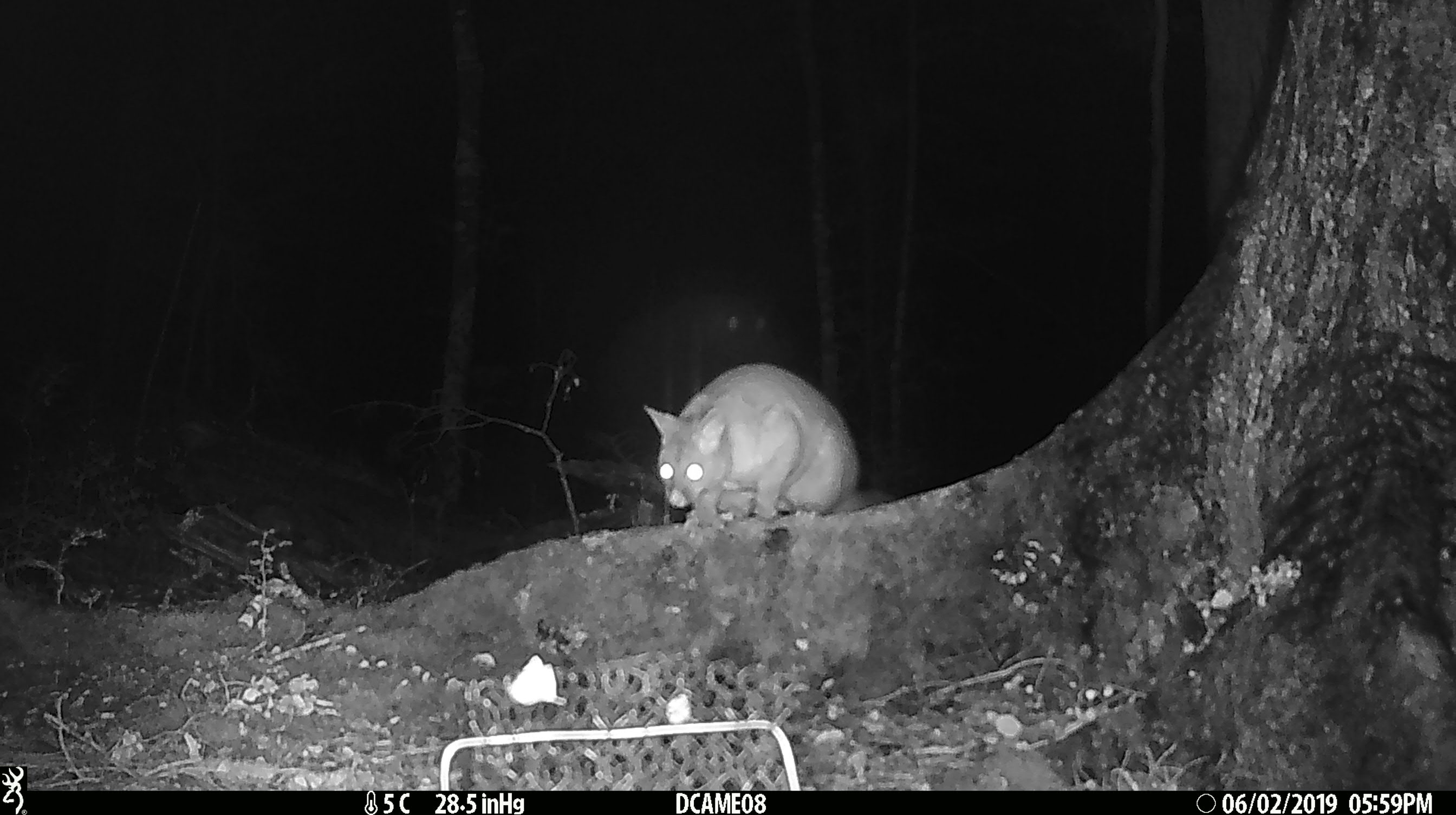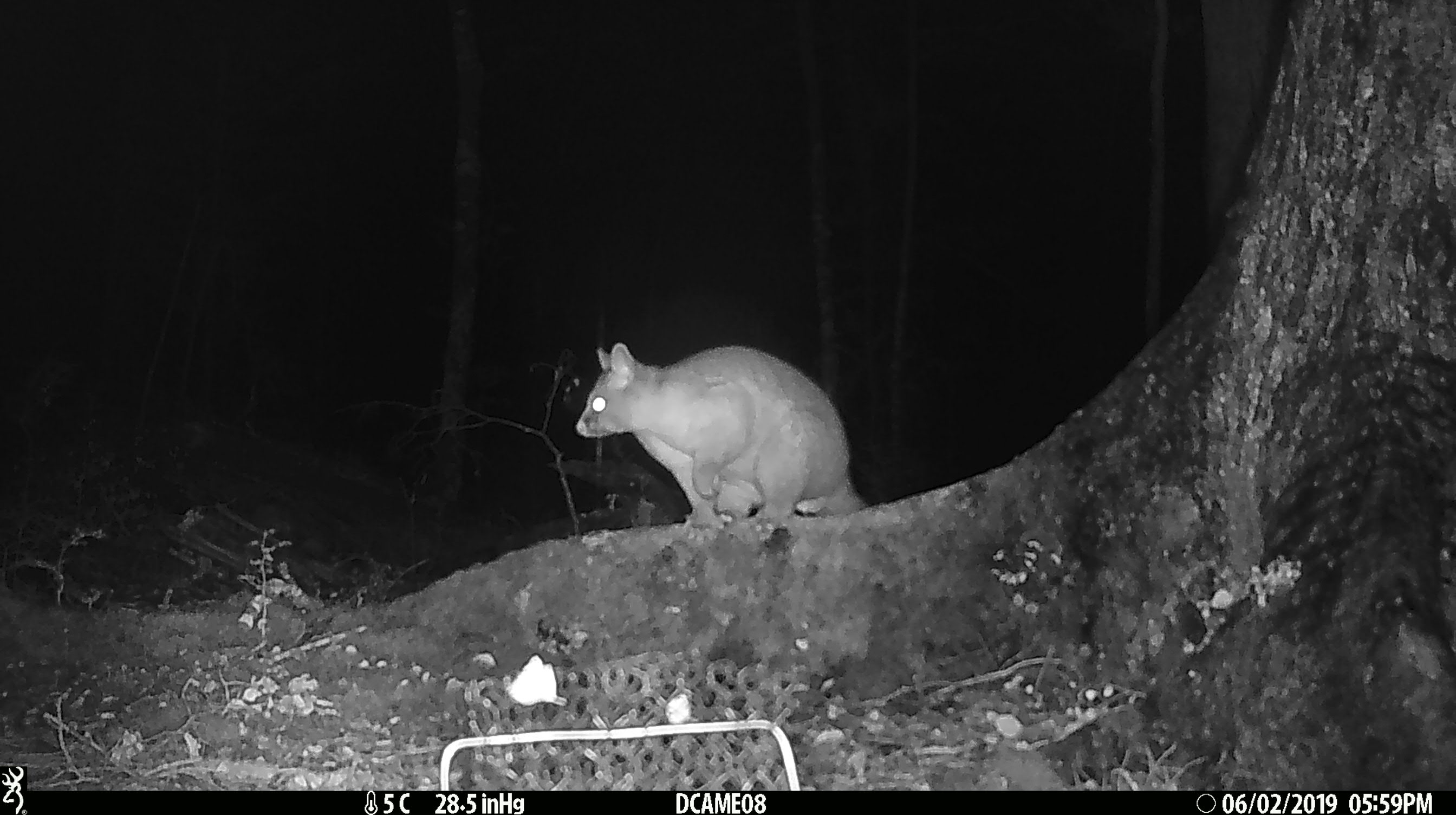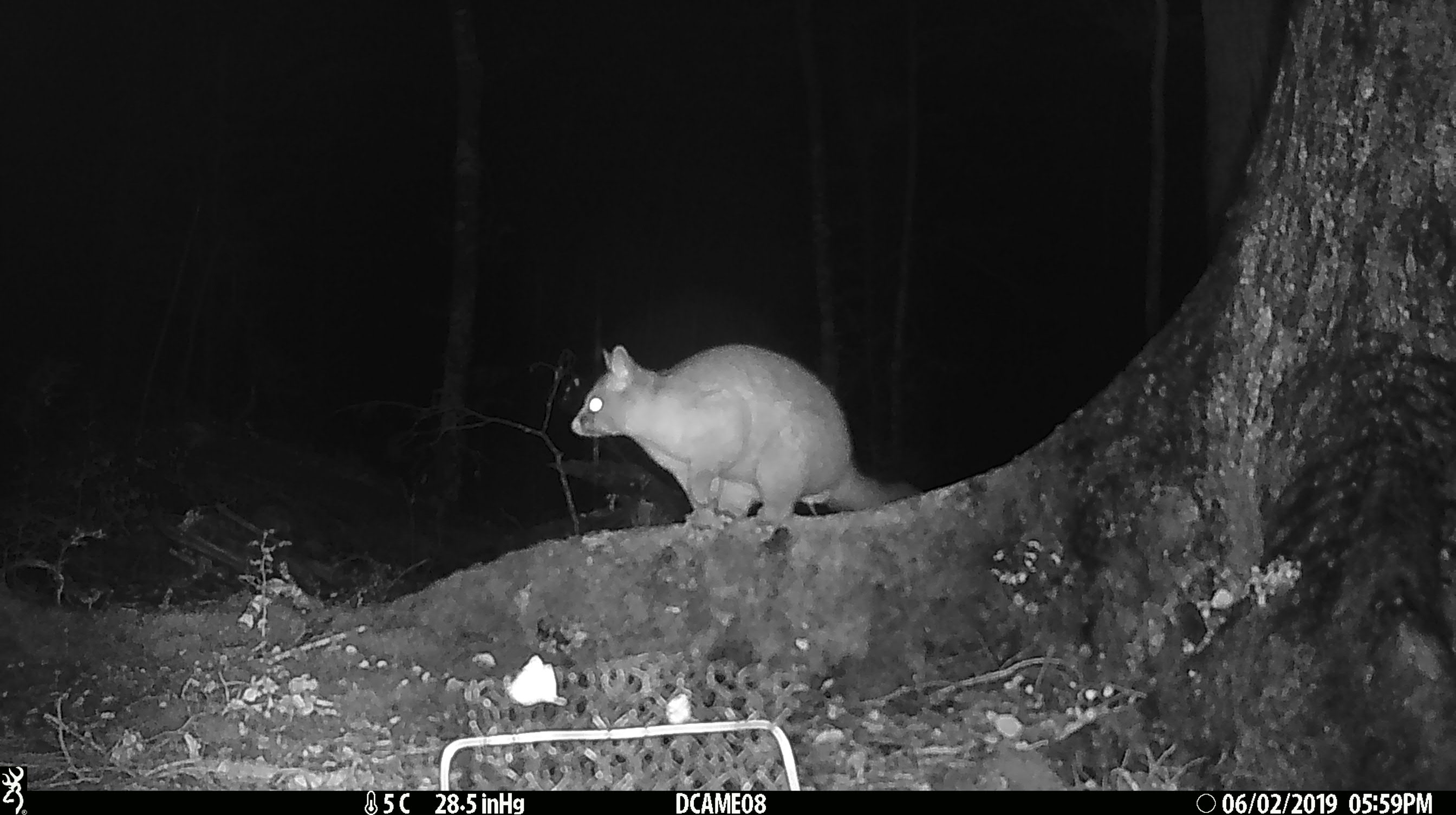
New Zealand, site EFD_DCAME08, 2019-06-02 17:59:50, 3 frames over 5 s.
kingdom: Animalia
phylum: Chordata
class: Mammalia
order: Diprotodontia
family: Phalangeridae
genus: Trichosurus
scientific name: Trichosurus vulpecula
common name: common brushtail possum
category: possum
Possum (common brushtail possum) (Trichosurus vulpecula).